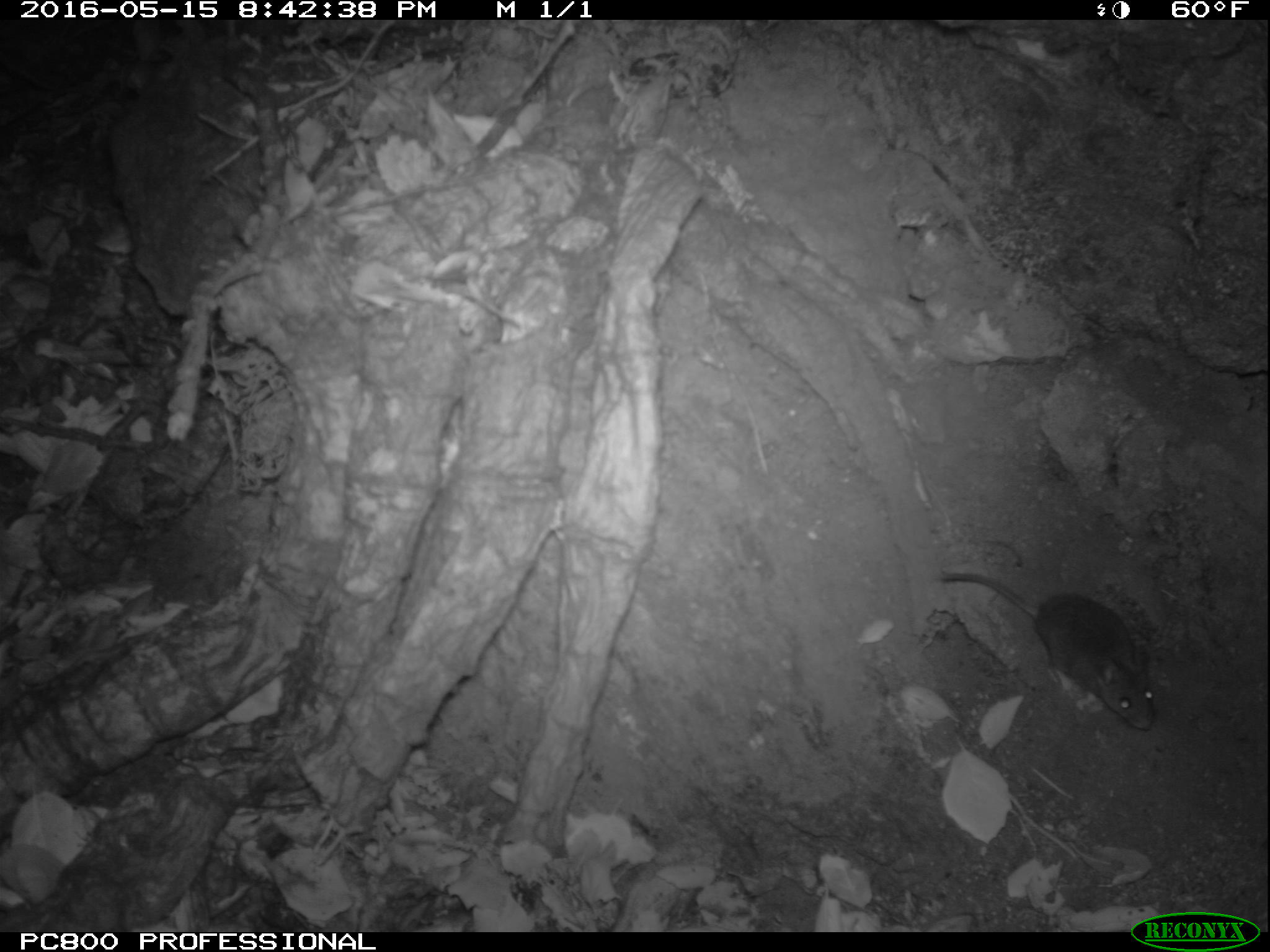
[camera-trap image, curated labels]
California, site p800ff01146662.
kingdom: Animalia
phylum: Chordata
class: Mammalia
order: Rodentia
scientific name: Rodentia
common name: rodent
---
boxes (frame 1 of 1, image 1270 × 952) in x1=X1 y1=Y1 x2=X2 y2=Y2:
rodent: x1=941 y1=571 x2=1154 y2=731